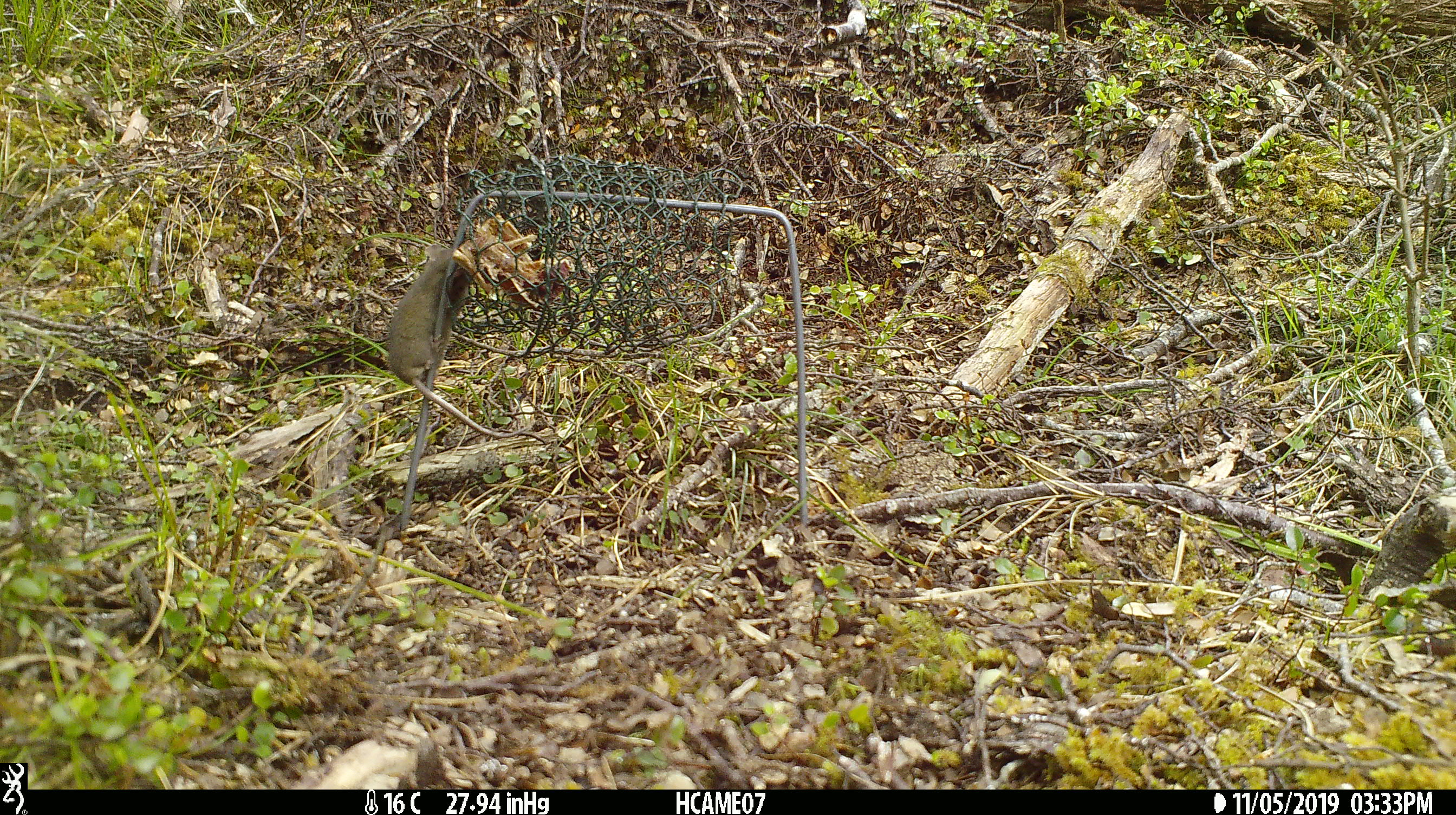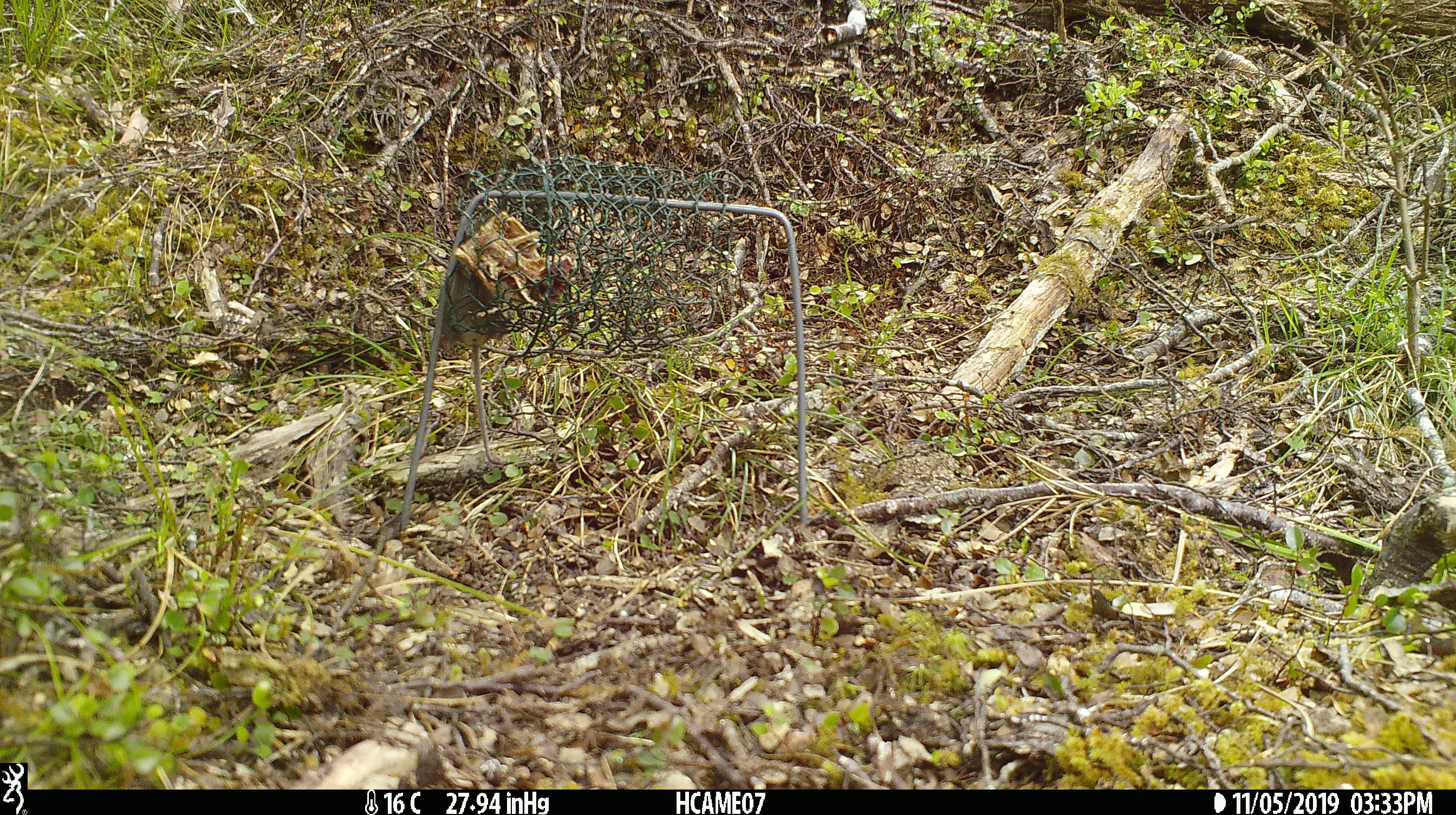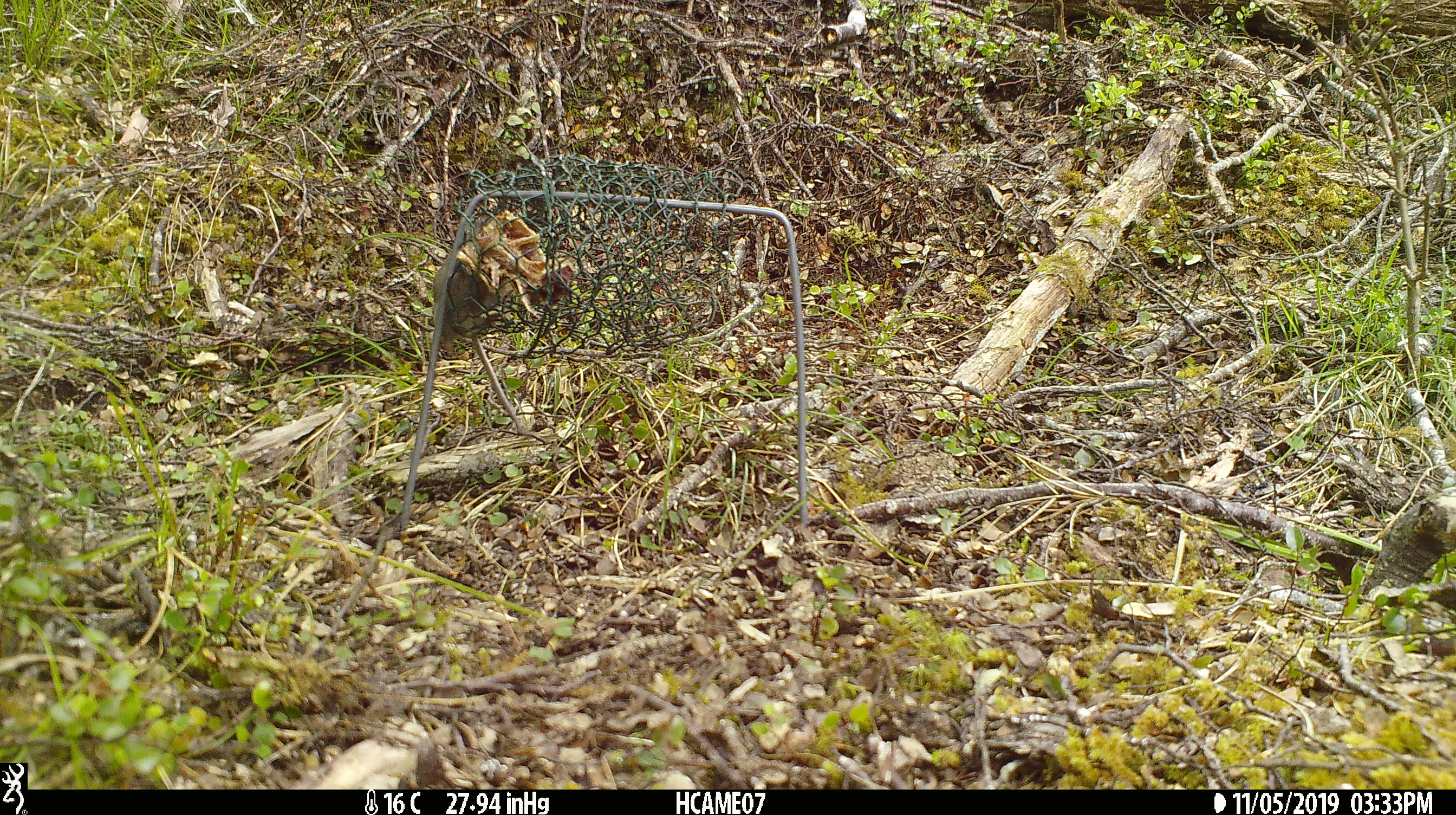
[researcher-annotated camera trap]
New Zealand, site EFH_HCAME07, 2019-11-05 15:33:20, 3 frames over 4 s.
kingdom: Animalia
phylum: Chordata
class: Mammalia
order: Rodentia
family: Muridae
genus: Mus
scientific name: Mus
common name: mouse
Mouse (Mus).